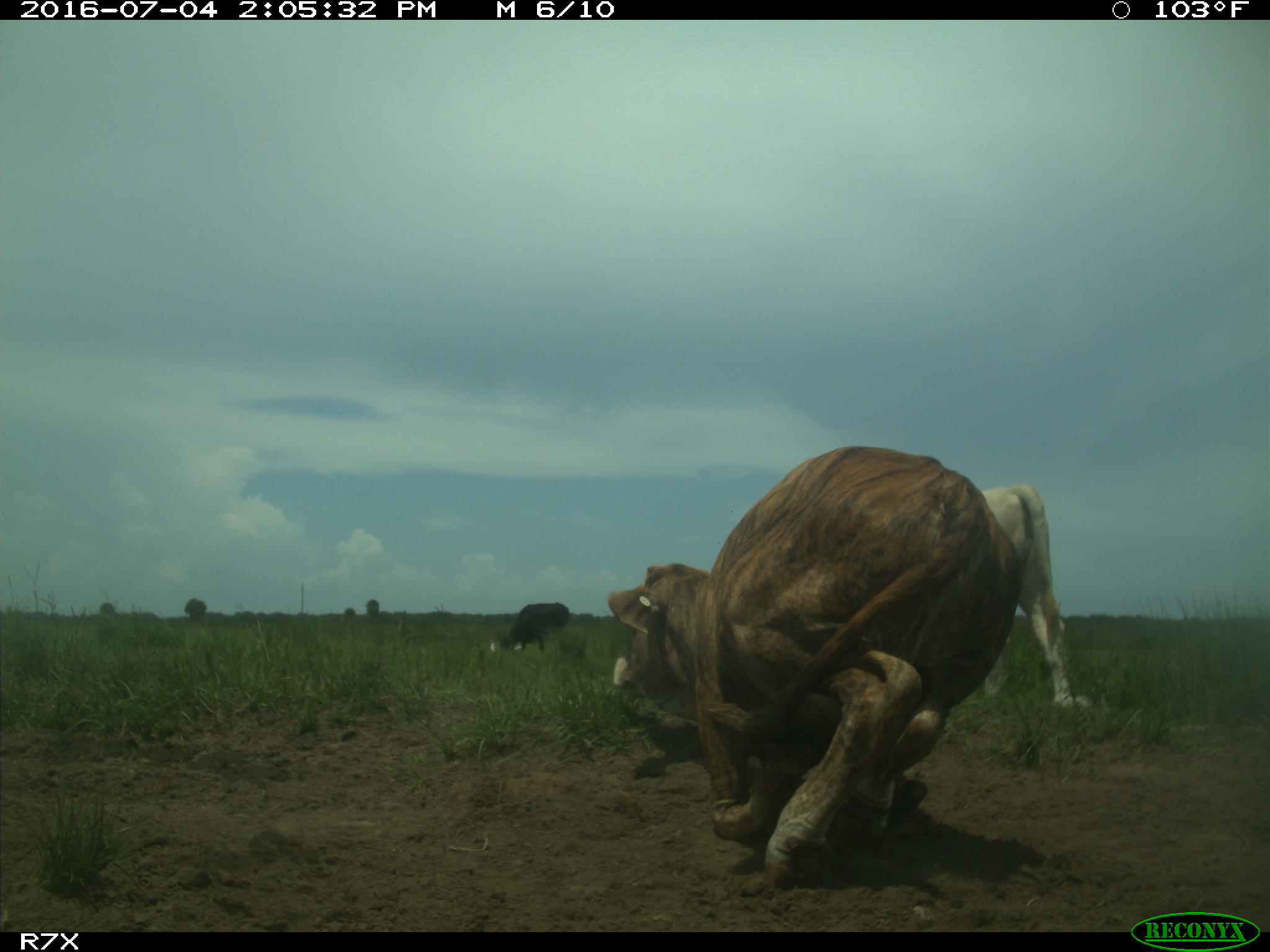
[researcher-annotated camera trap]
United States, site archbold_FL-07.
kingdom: Animalia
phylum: Chordata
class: Mammalia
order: Artiodactyla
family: Bovidae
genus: Bos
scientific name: Bos taurus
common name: domestic cow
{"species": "Bos taurus (domestic cow)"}